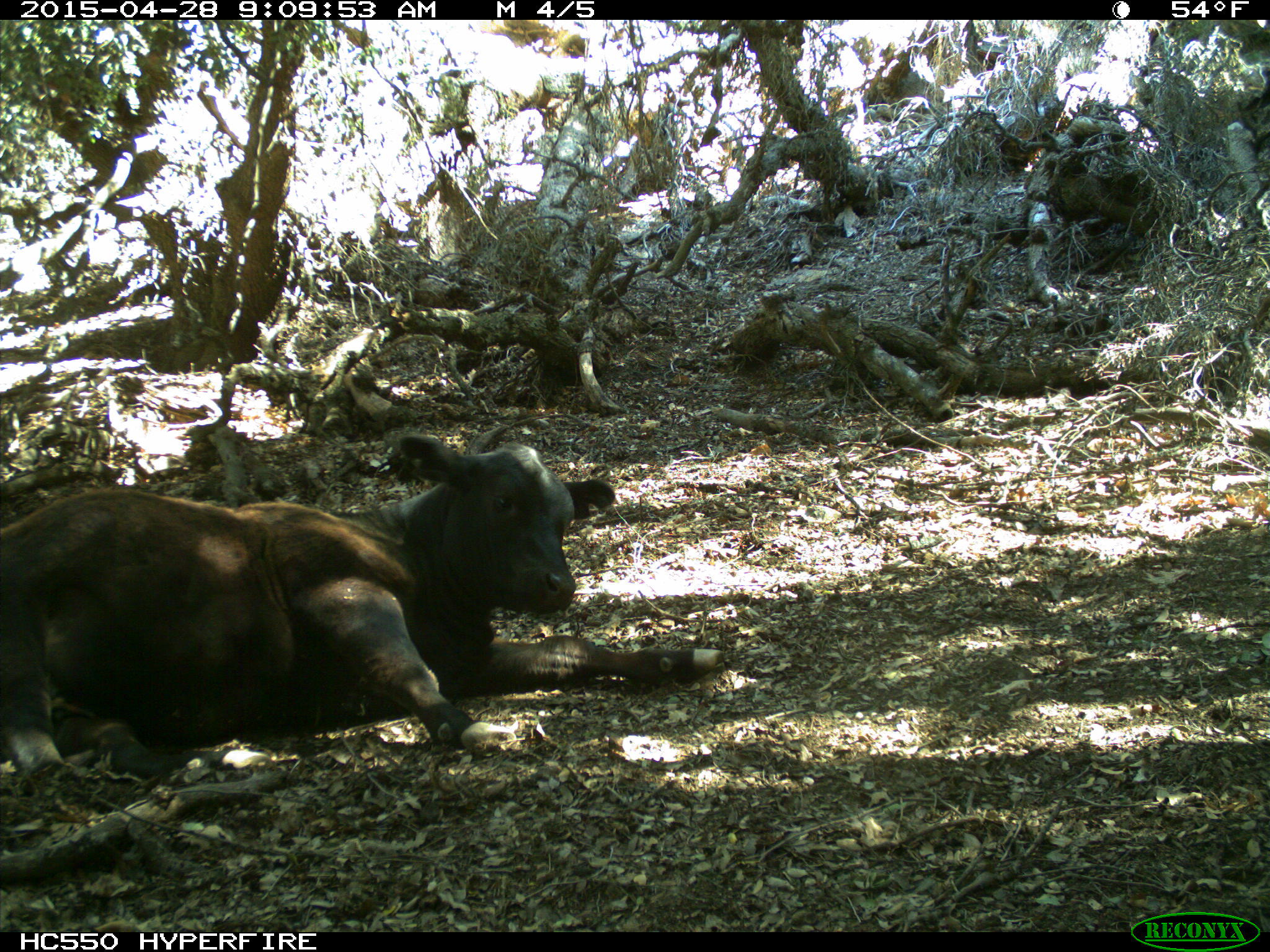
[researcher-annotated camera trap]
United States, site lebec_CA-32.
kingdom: Animalia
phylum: Chordata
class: Mammalia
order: Artiodactyla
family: Bovidae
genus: Bos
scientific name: Bos taurus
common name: domestic cow